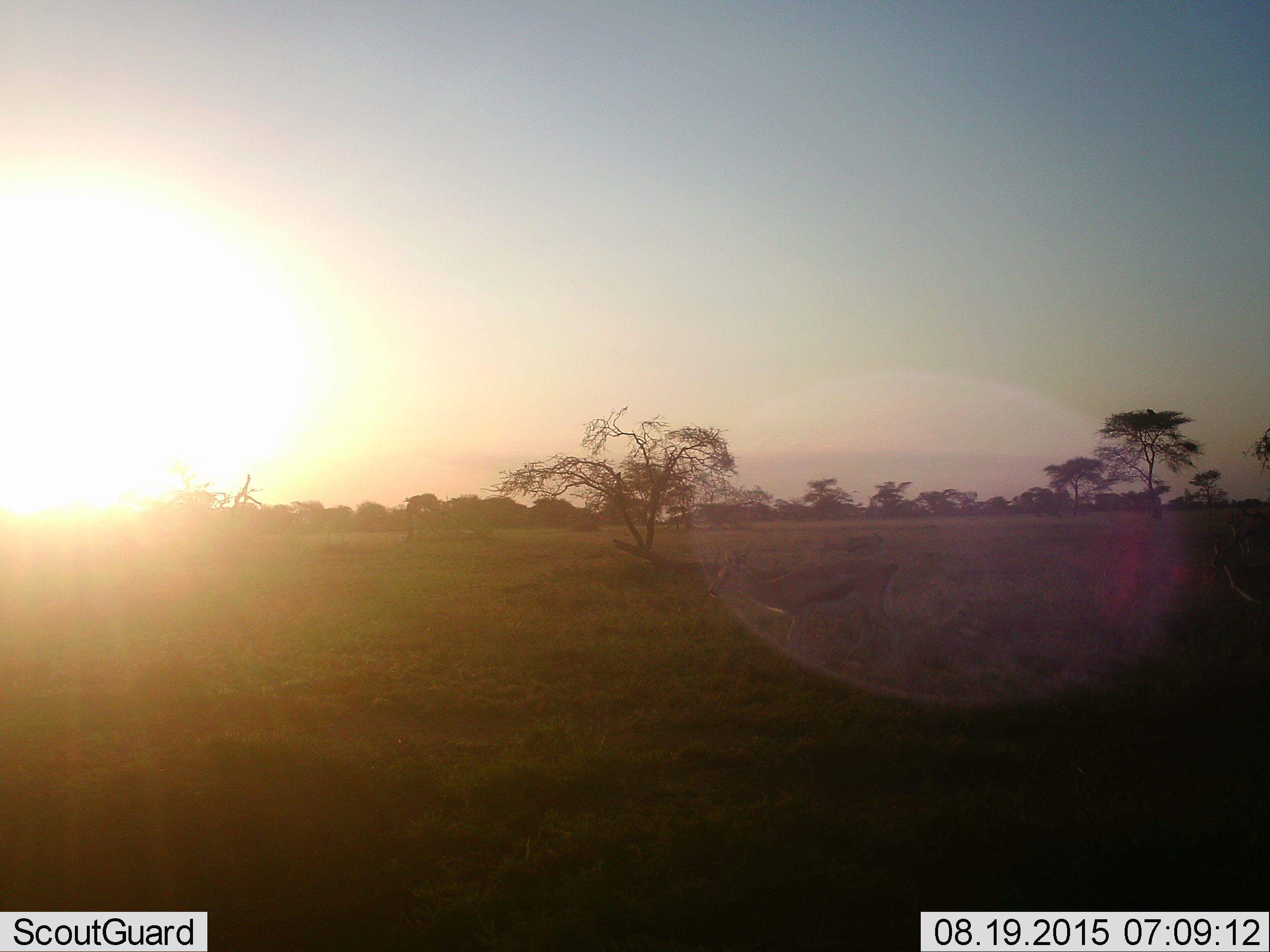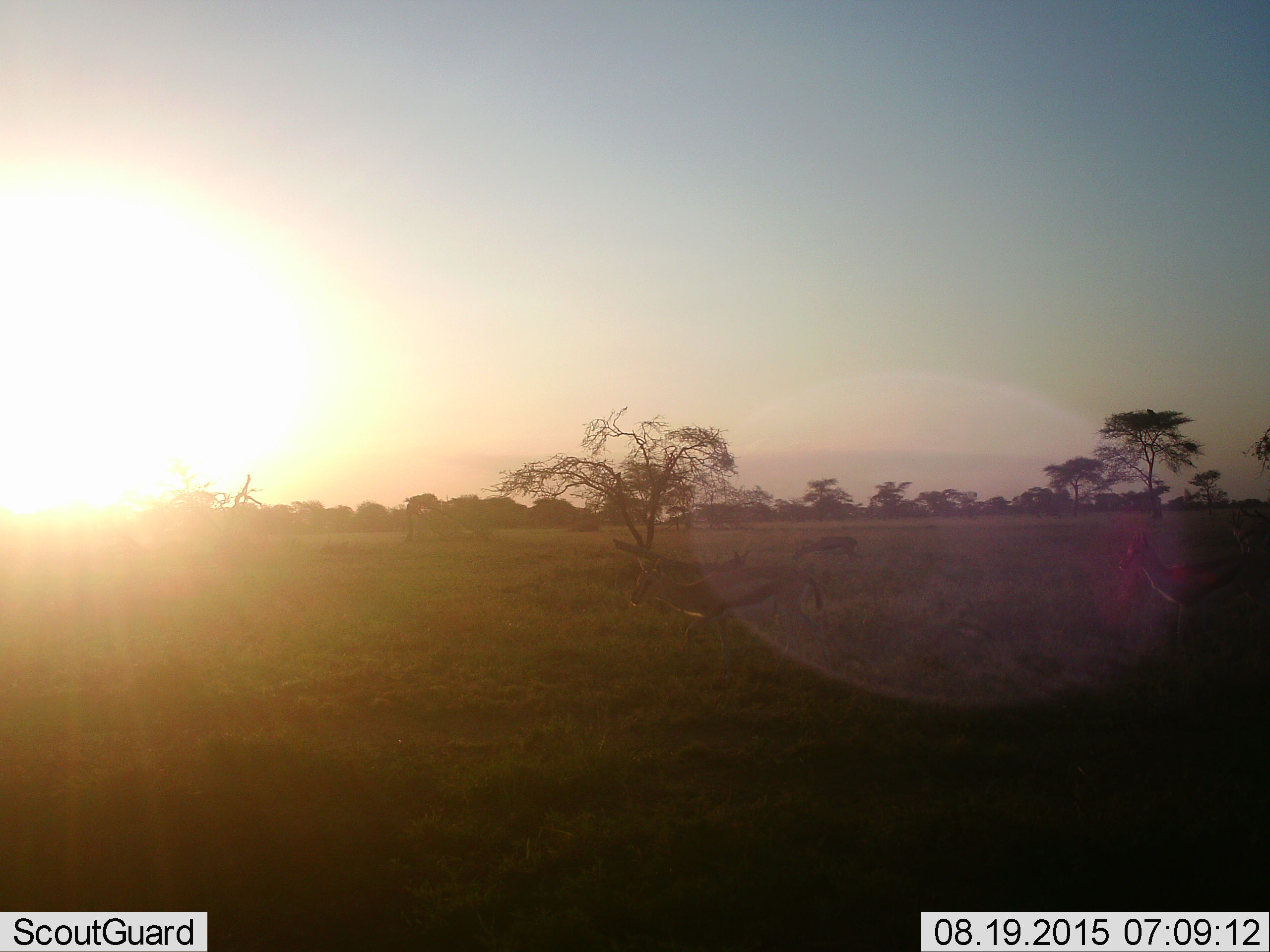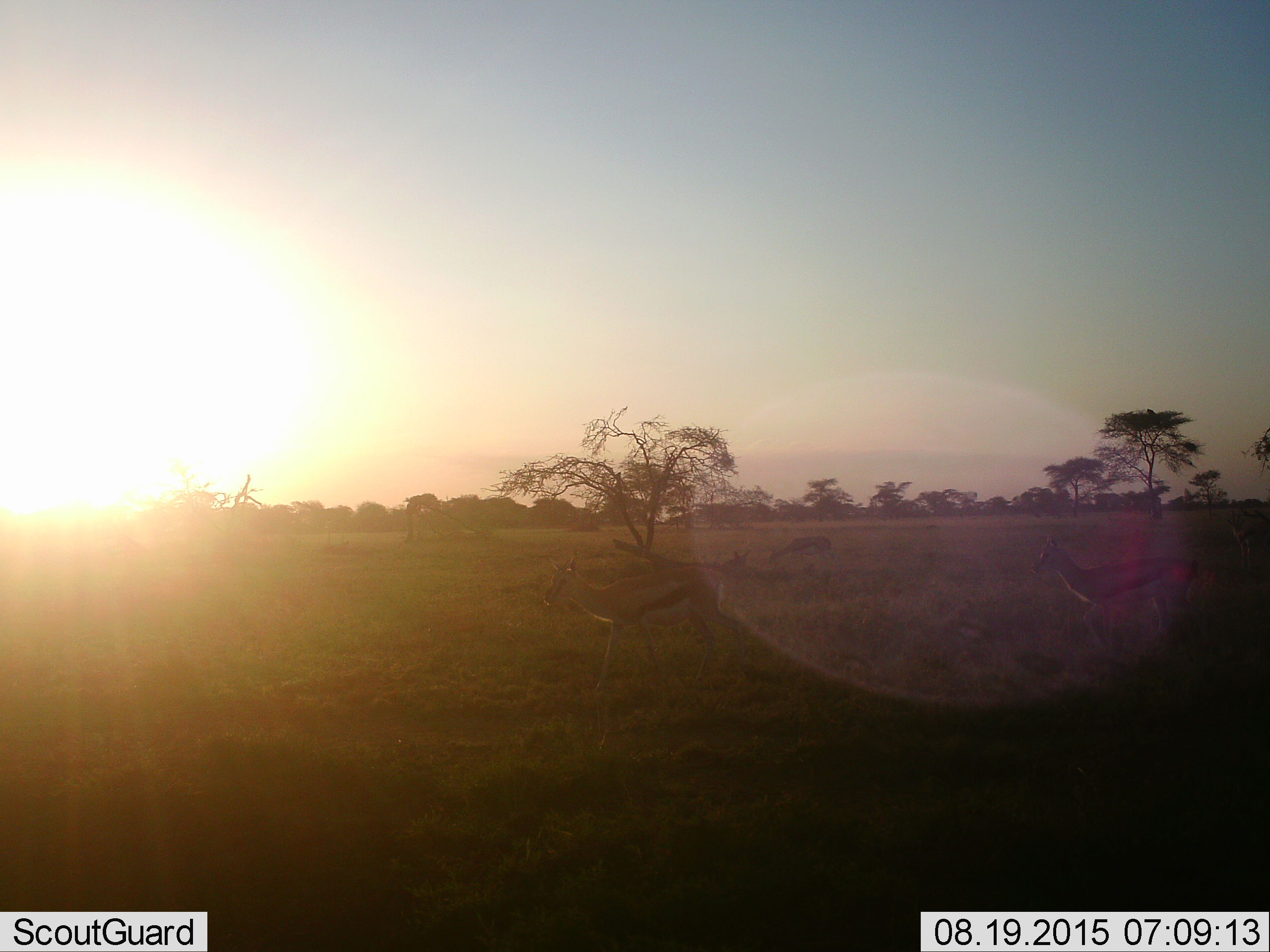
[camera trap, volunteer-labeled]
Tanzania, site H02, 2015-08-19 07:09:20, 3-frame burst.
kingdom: Animalia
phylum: Chordata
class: Mammalia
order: Artiodactyla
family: Bovidae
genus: Eudorcas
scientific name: Eudorcas thomsonii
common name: thomson's gazelle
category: gazellethomsons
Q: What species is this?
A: Gazellethomsons (thomson's gazelle) (Eudorcas thomsonii).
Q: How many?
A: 3.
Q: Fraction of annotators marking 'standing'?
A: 38%.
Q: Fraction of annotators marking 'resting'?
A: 12%.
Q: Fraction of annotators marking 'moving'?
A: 88%.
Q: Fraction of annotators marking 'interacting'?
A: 0%.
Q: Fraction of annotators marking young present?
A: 0%.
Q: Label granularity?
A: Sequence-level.